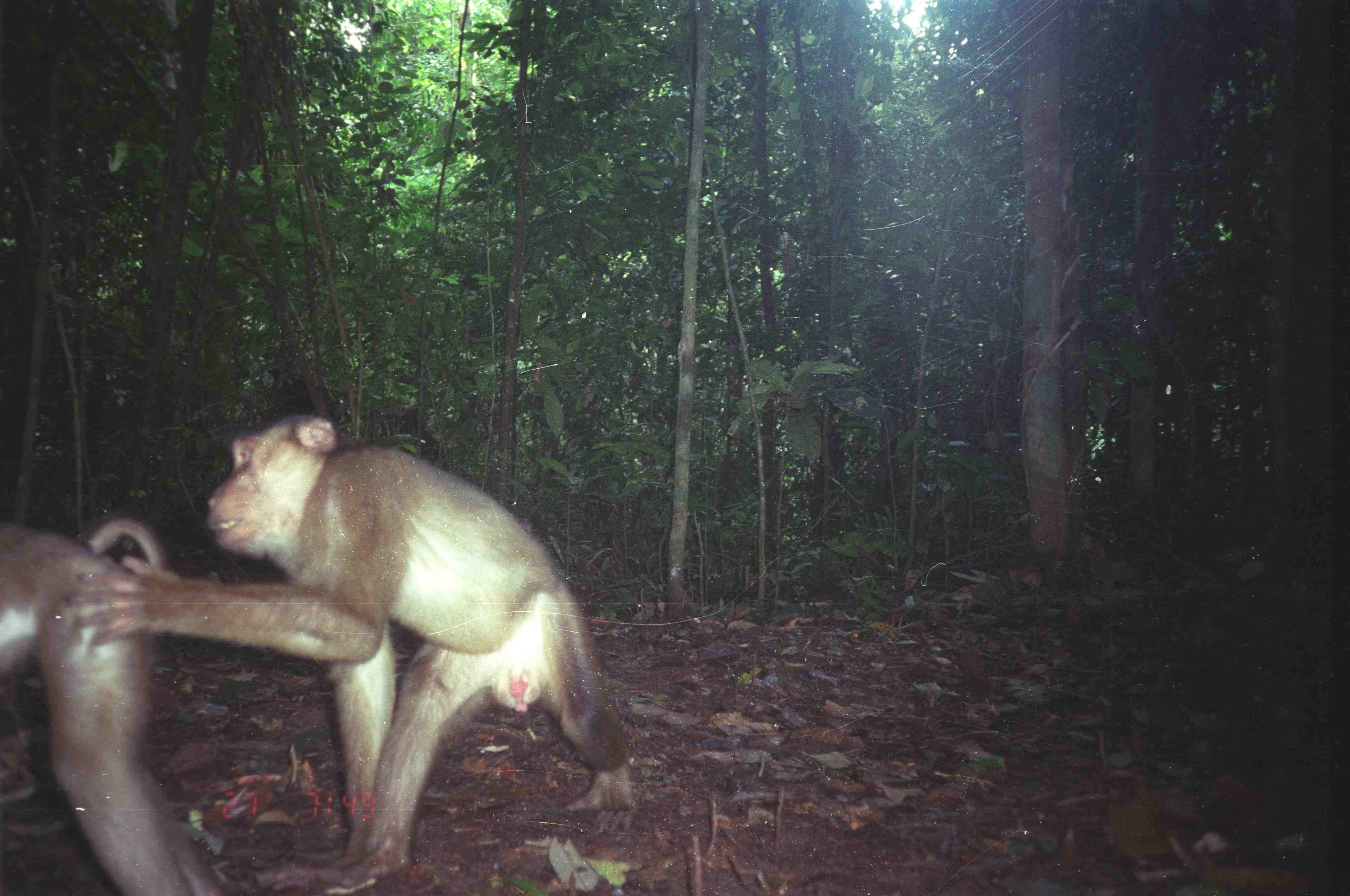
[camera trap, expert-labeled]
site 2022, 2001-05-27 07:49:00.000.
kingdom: Animalia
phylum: Chordata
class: Mammalia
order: Primates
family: Cercopithecidae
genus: Macaca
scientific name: Macaca nemestrina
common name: southern pig-tailed macaque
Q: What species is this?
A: Macaca nemestrina (southern pig-tailed macaque).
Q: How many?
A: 2.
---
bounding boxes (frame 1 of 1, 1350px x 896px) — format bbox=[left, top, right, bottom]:
macaca nemestrina: bbox=[58, 414, 639, 896]; bbox=[0, 508, 242, 896]